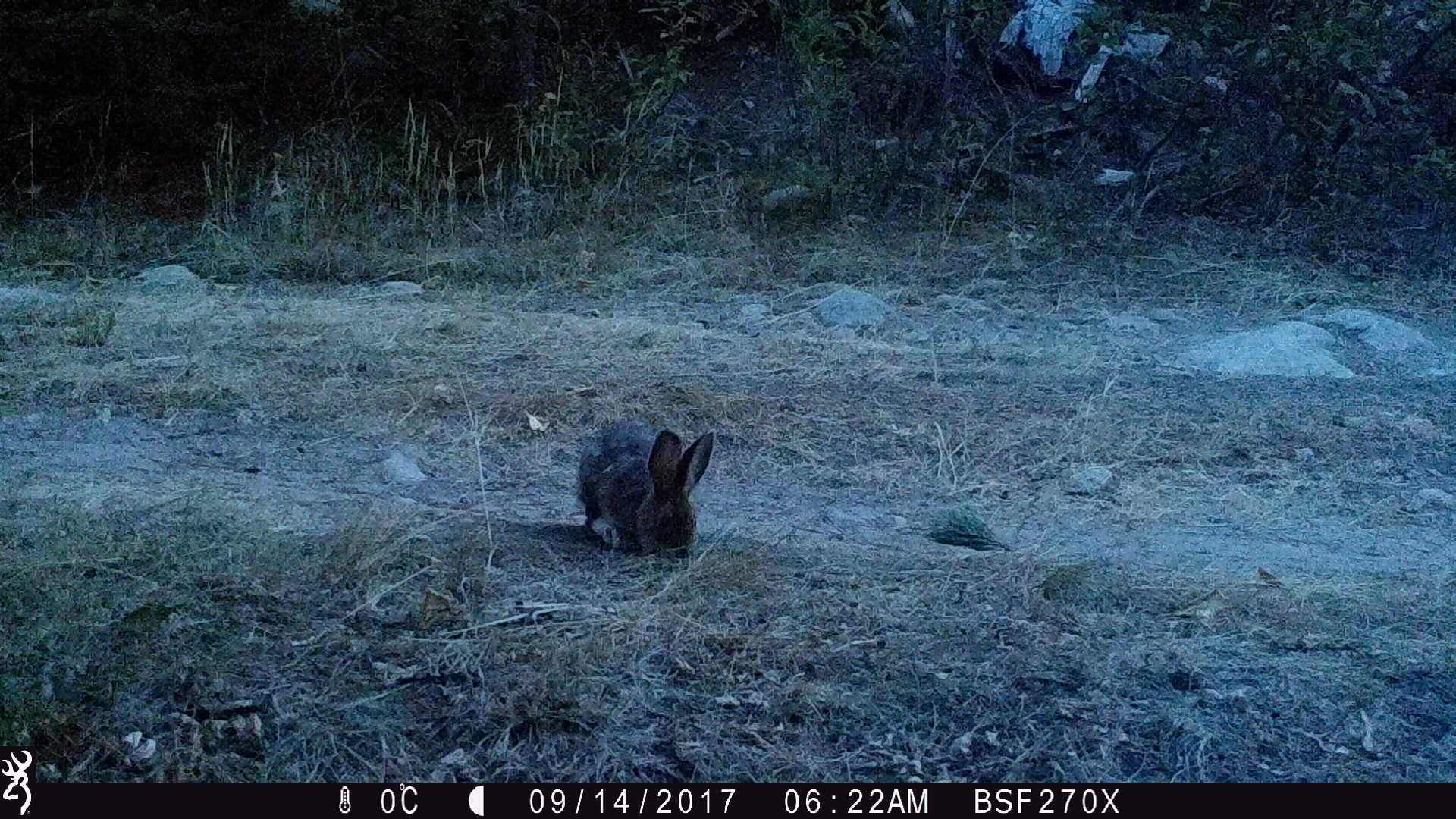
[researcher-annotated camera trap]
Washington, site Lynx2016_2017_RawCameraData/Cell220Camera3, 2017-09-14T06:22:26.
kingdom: Animalia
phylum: Chordata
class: Mammalia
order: Lagomorpha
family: Leporidae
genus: Lepus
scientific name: Lepus americanus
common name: snowshoe hare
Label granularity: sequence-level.